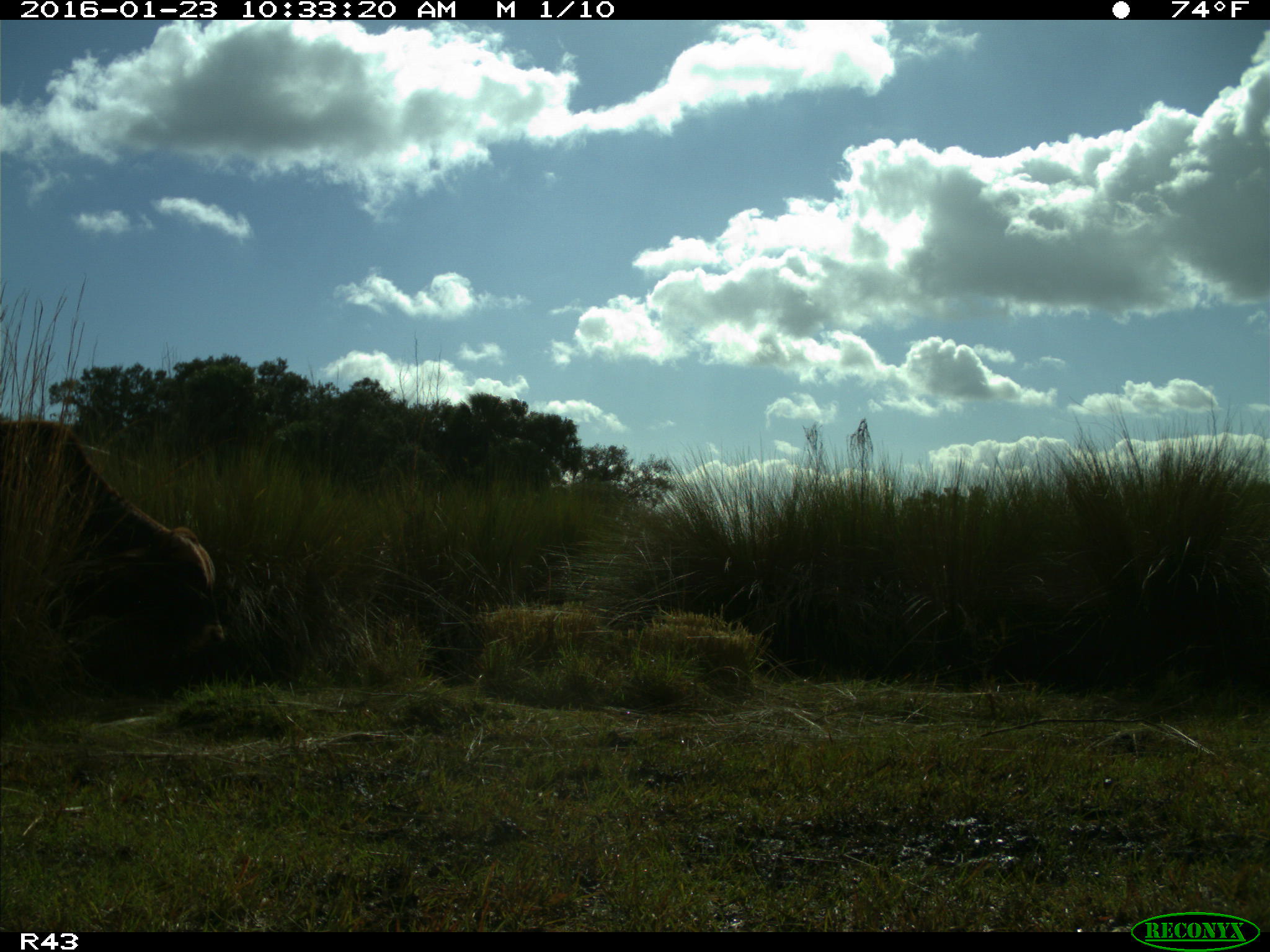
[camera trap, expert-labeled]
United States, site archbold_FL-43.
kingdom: Animalia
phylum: Chordata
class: Mammalia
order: Artiodactyla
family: Bovidae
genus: Bos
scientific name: Bos taurus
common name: domestic cow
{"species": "Bos taurus (domestic cow)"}